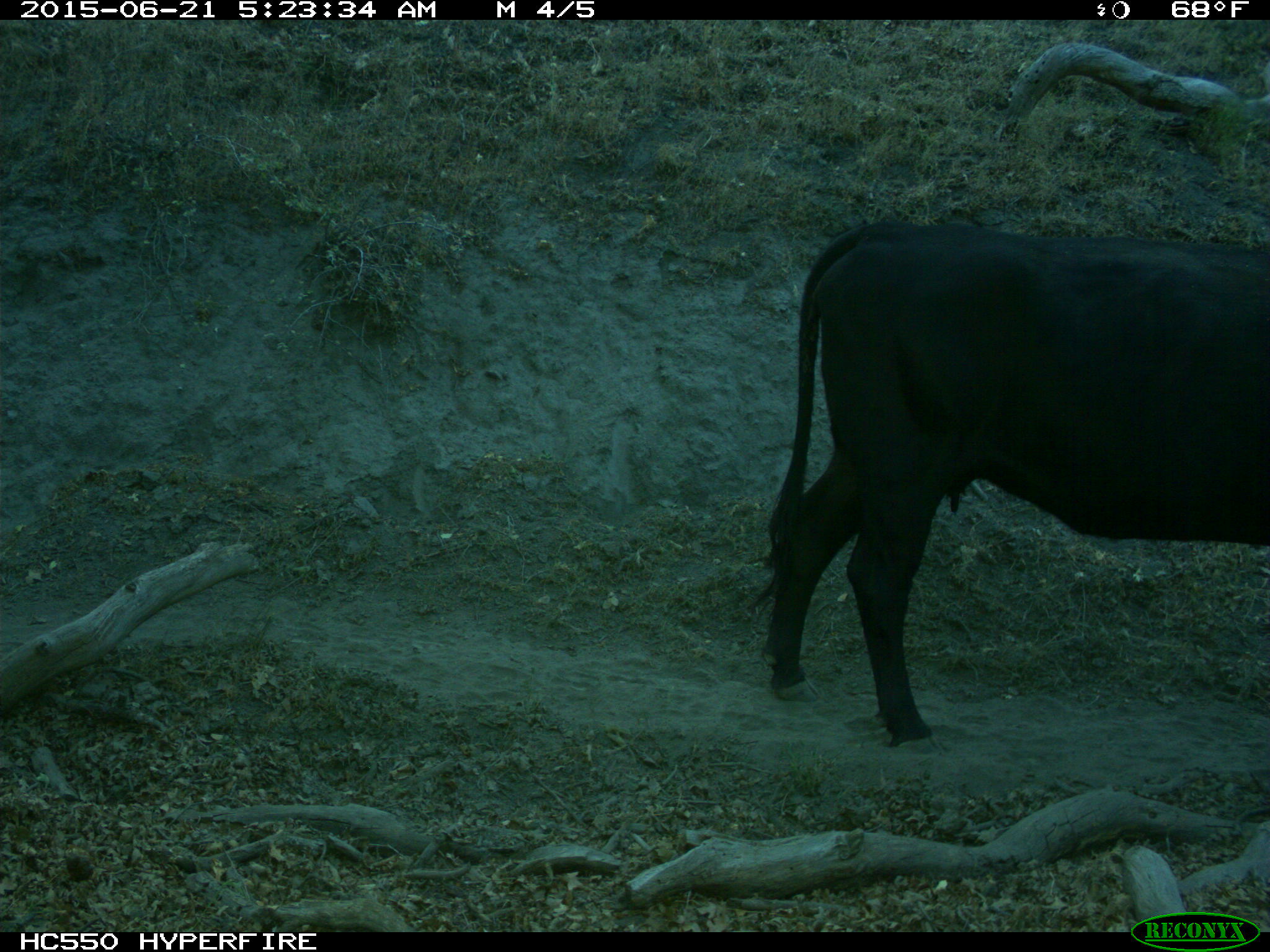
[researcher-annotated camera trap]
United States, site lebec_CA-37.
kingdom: Animalia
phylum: Chordata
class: Mammalia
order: Artiodactyla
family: Bovidae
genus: Bos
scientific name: Bos taurus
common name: domestic cow